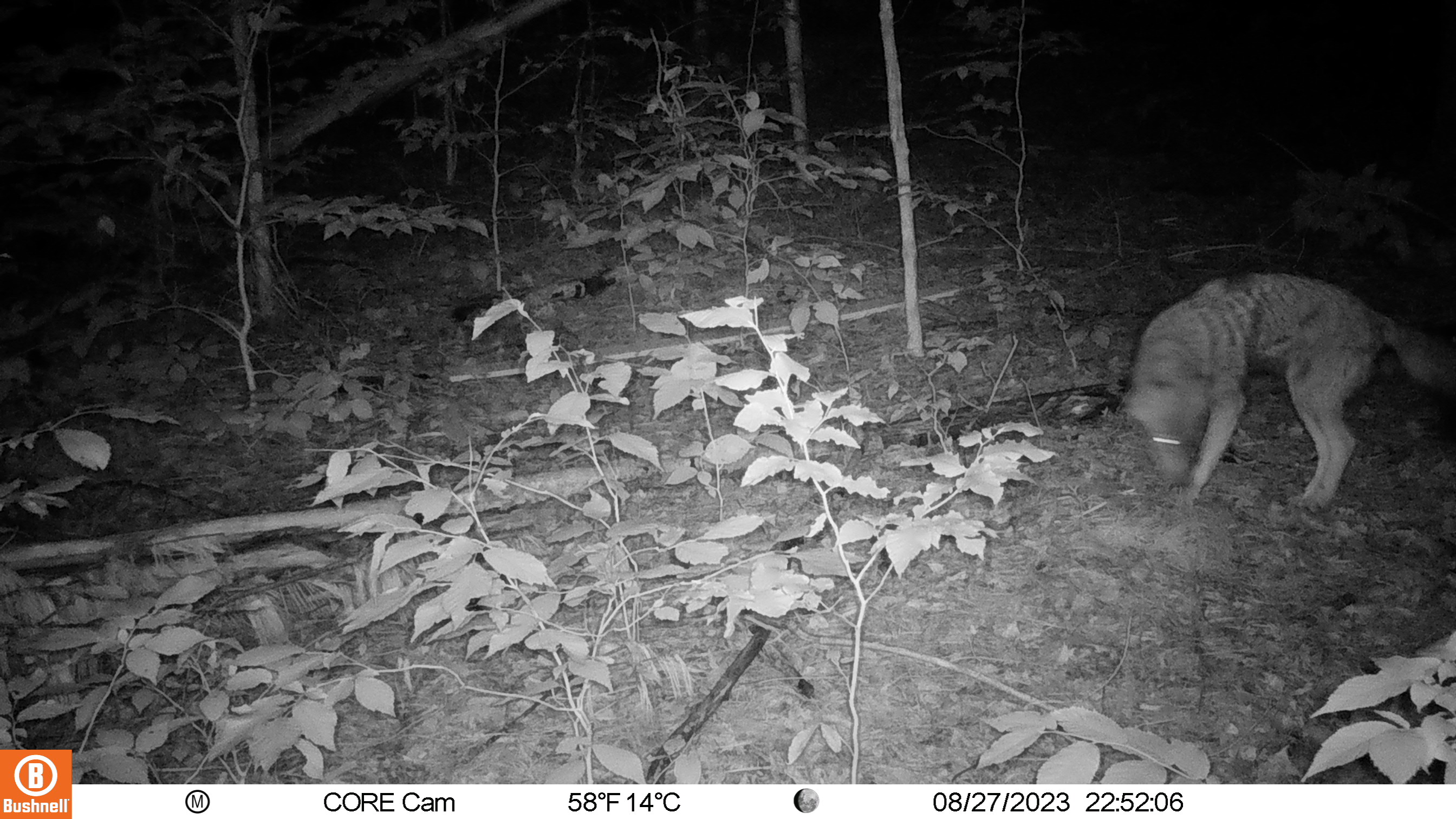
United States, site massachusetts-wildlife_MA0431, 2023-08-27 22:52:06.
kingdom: Animalia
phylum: Chordata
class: Mammalia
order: Carnivora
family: Canidae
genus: Canis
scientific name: Canis latrans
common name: coyote